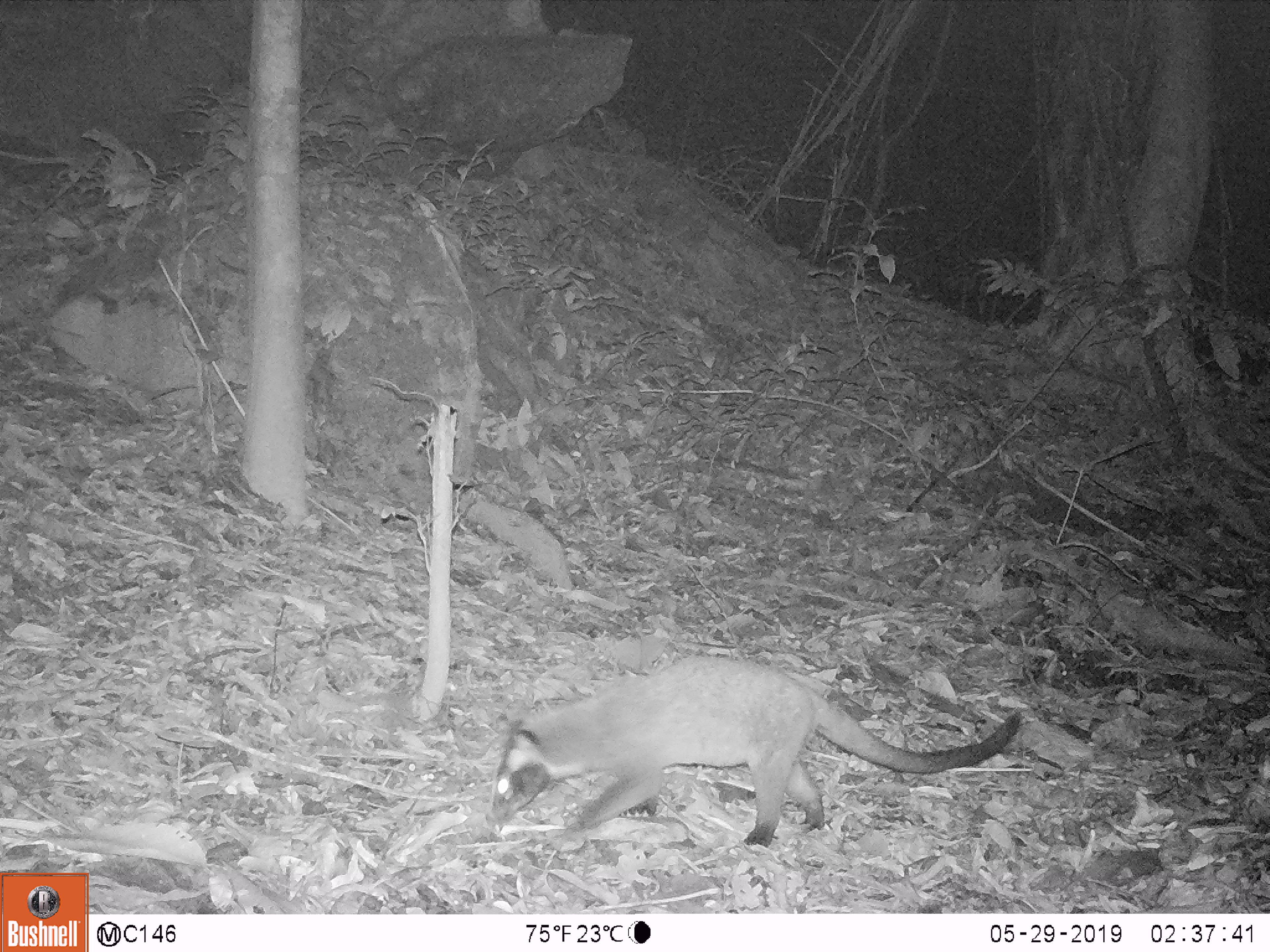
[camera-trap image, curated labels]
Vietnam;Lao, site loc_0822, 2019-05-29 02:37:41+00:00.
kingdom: Animalia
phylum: Chordata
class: Mammalia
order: Carnivora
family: Viverridae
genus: Paguma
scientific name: Paguma larvata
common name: masked palm civet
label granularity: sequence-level